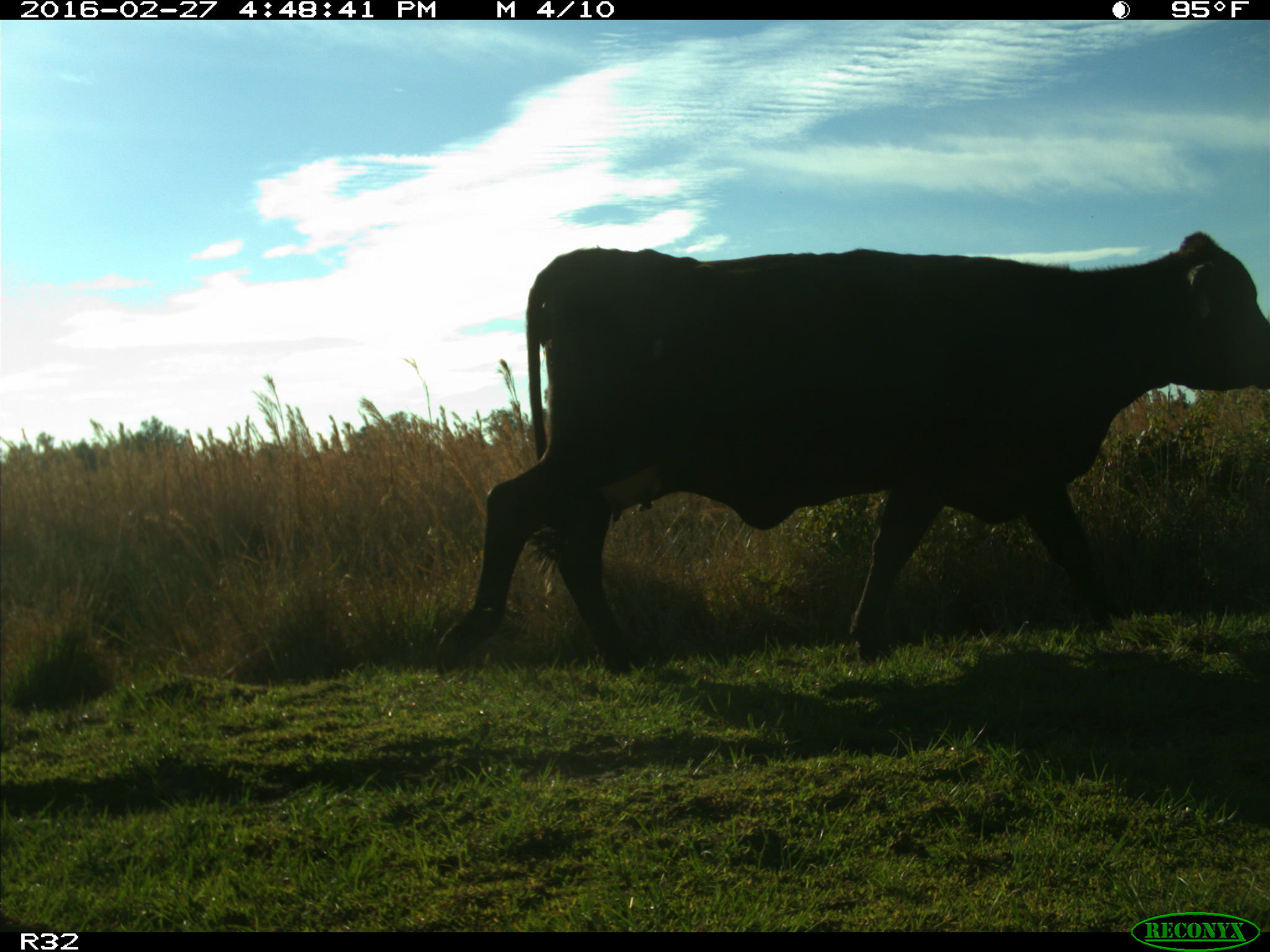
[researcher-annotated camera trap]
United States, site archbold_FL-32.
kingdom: Animalia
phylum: Chordata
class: Mammalia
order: Artiodactyla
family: Bovidae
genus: Bos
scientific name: Bos taurus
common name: domestic cow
Bos taurus (domestic cow).